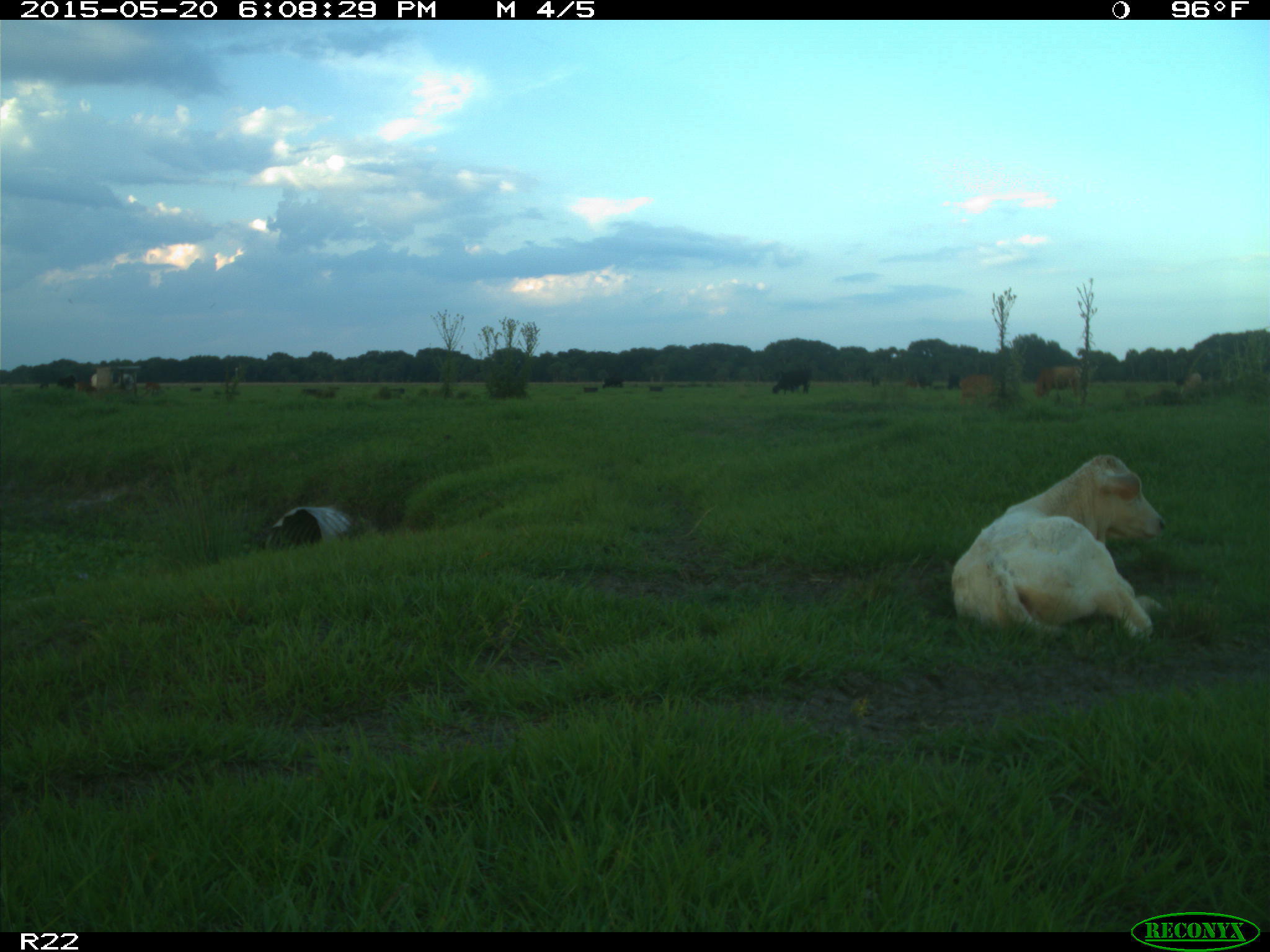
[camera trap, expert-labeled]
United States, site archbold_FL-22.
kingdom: Animalia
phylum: Chordata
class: Mammalia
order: Artiodactyla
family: Bovidae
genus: Bos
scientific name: Bos taurus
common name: domestic cow